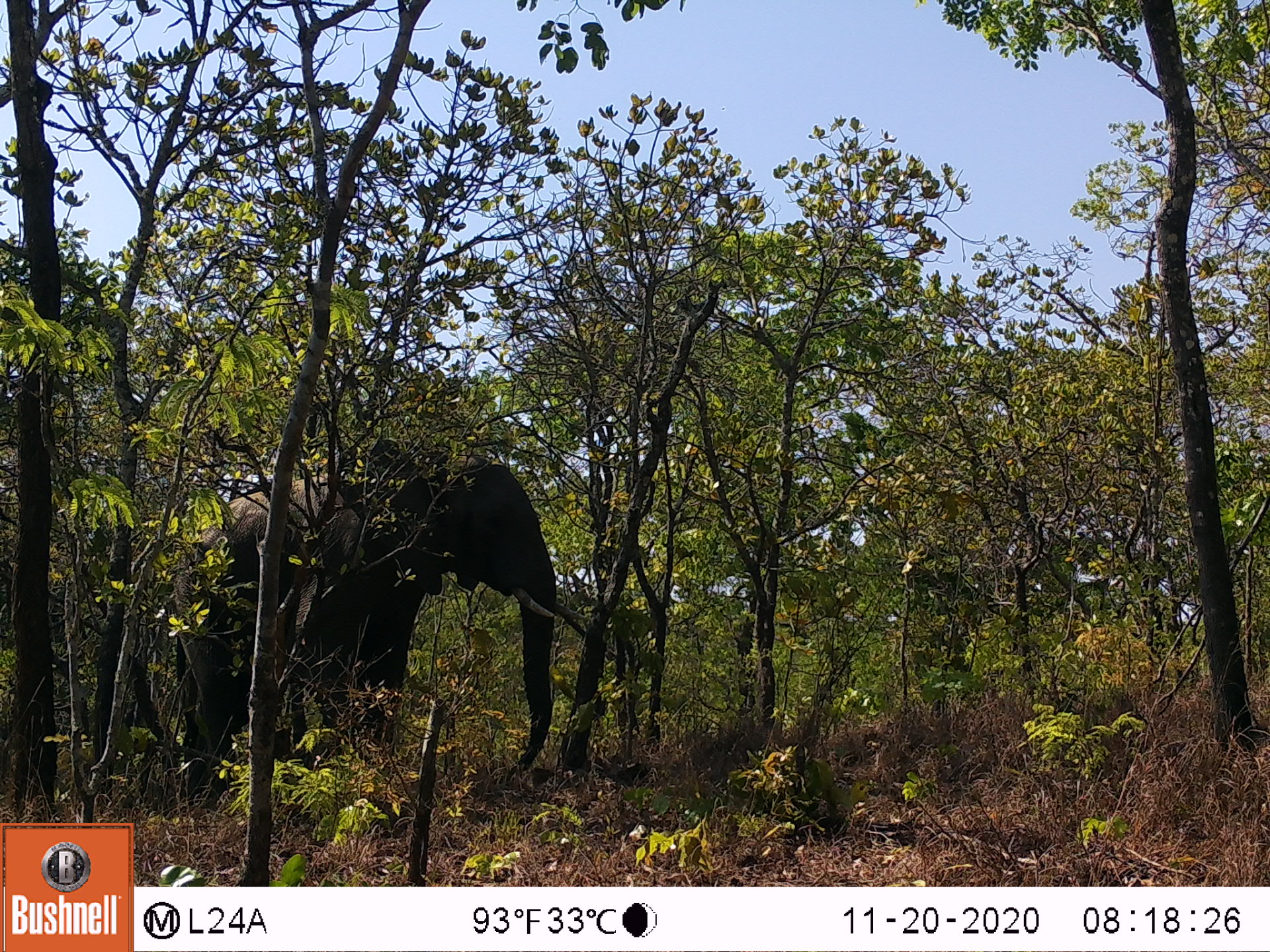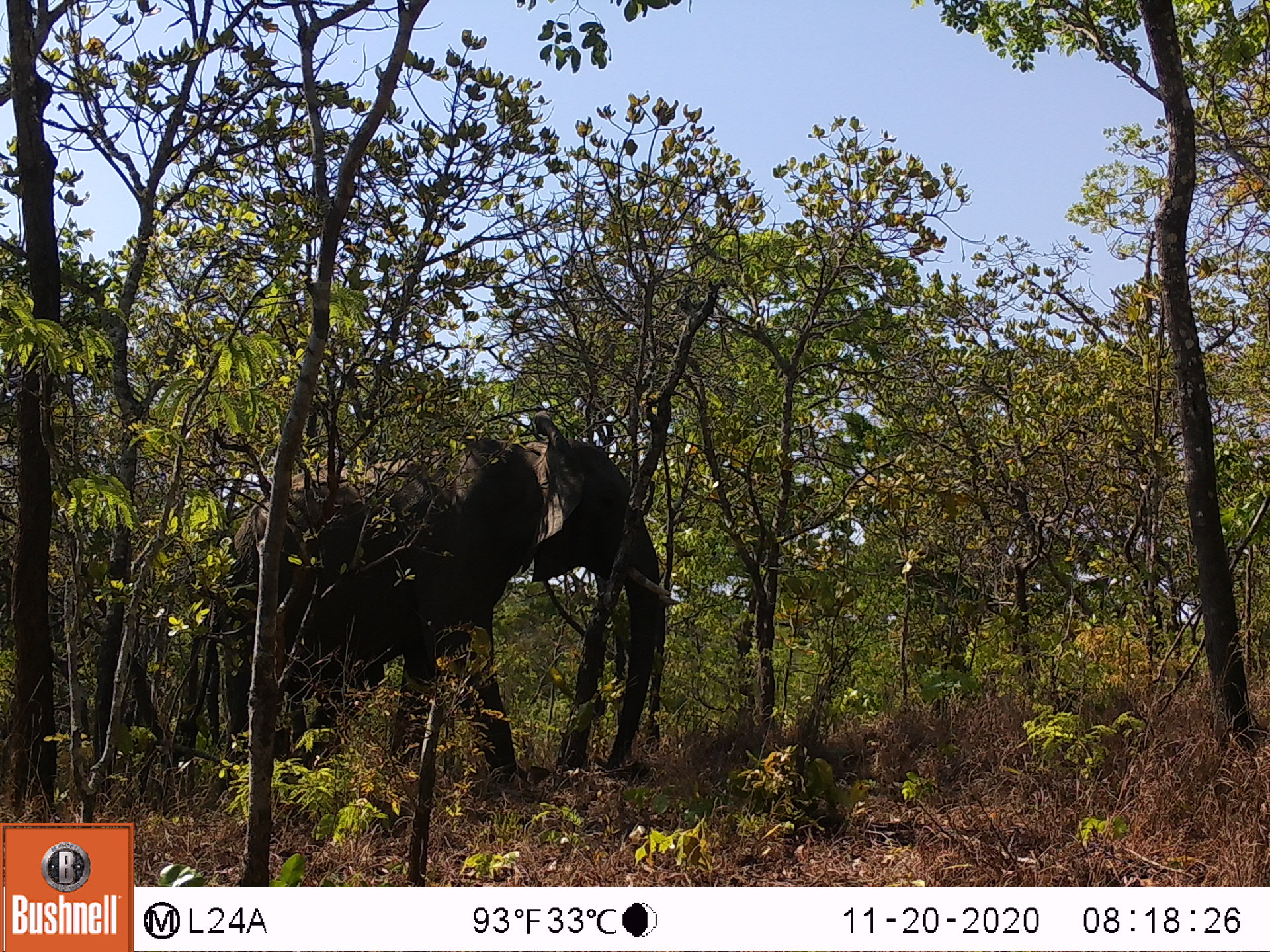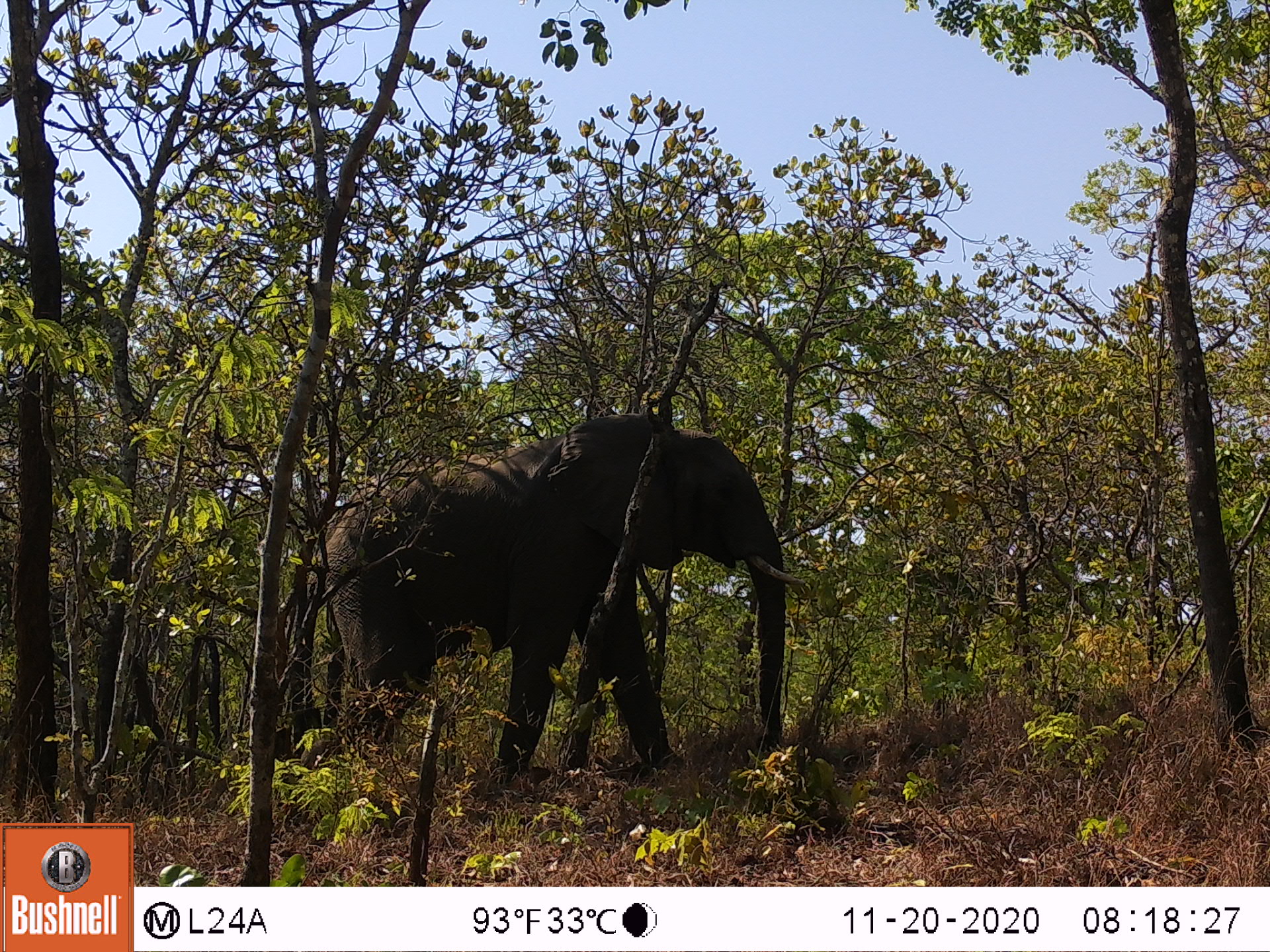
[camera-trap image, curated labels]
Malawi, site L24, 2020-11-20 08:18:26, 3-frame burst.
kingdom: Animalia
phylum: Chordata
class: Mammalia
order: Proboscidea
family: Elephantidae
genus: Loxodonta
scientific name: Loxodonta africana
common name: african savanna elephant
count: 1